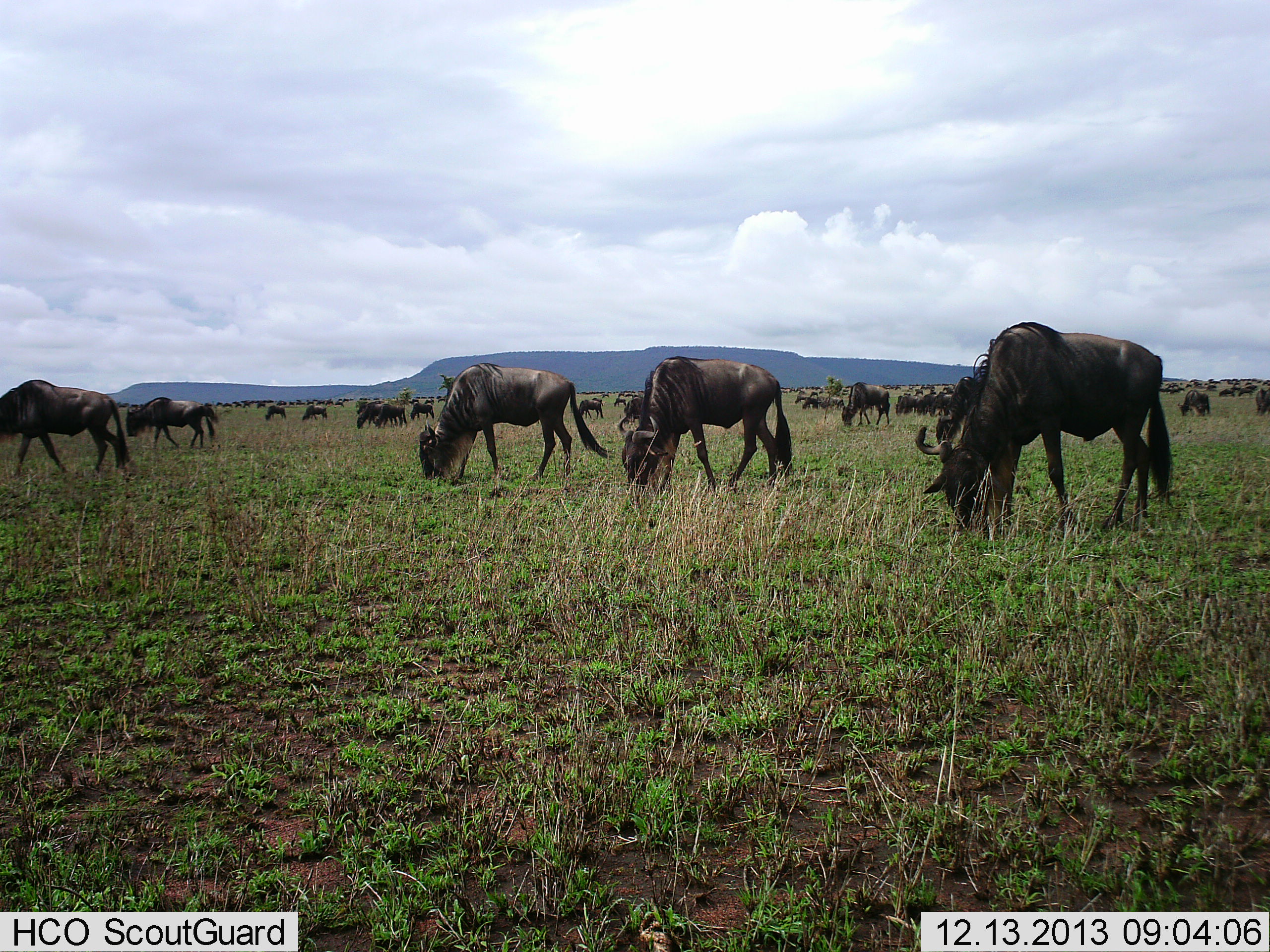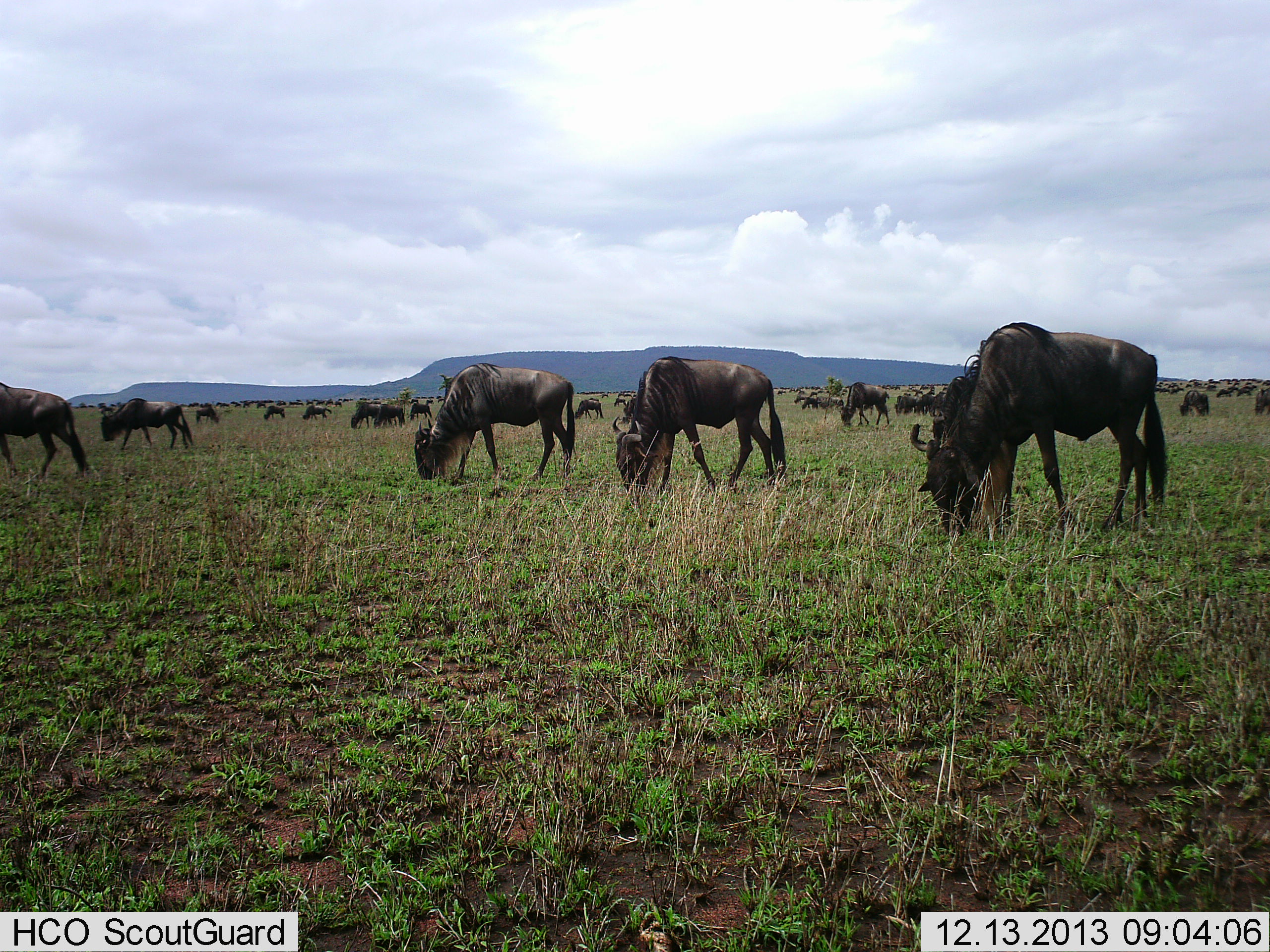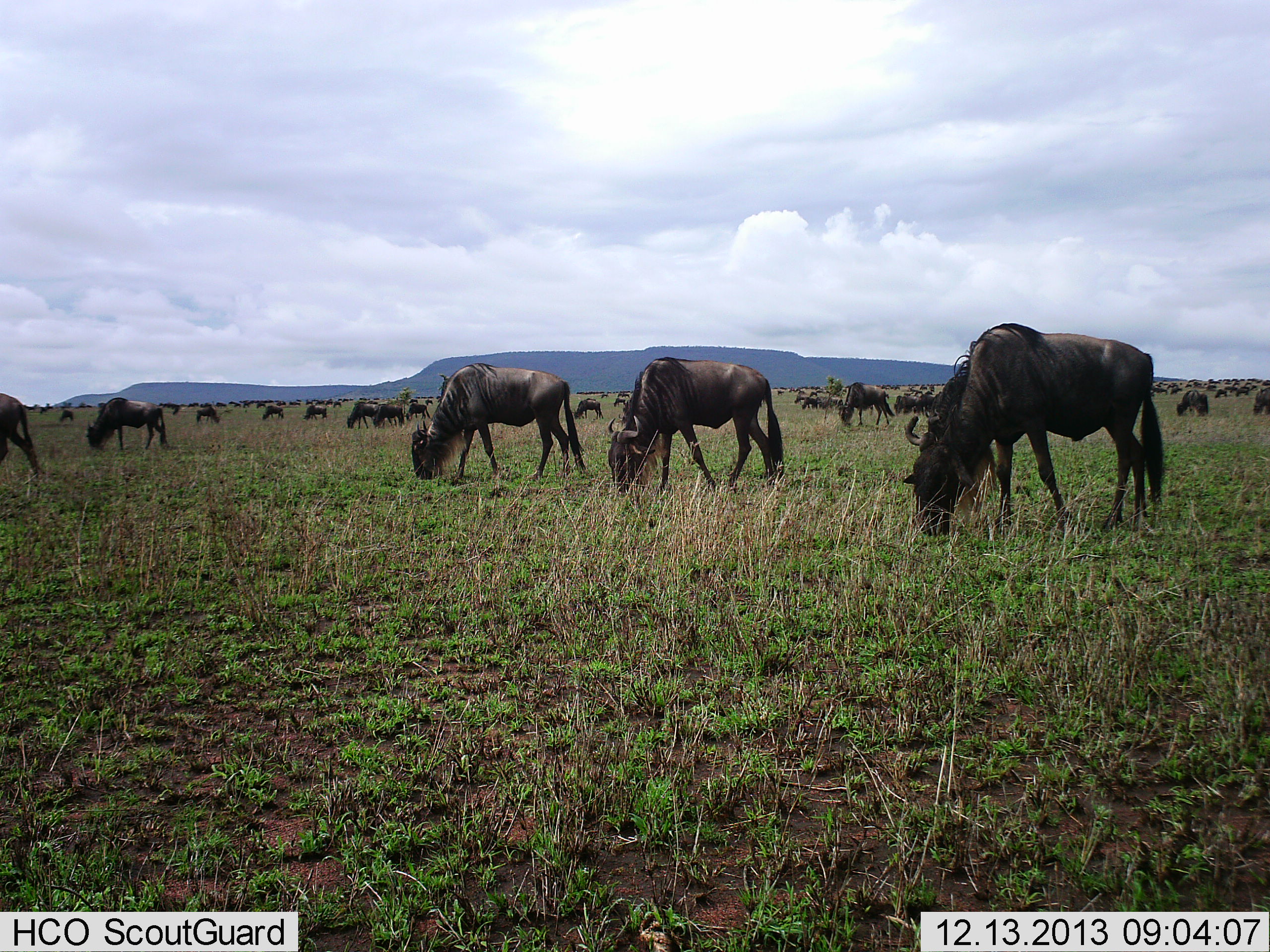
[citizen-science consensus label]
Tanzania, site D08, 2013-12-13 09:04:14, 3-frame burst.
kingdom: Animalia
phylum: Chordata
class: Mammalia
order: Artiodactyla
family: Bovidae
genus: Connochaetes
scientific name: Connochaetes taurinus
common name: blue wildebeest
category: wildebeest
Wildebeest (blue wildebeest) (Connochaetes taurinus), count 51+. Behavior (volunteer vote fractions): standing 20%, resting 0%, moving 40%, interacting 0%. Young present (vote fraction): 0%. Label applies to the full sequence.